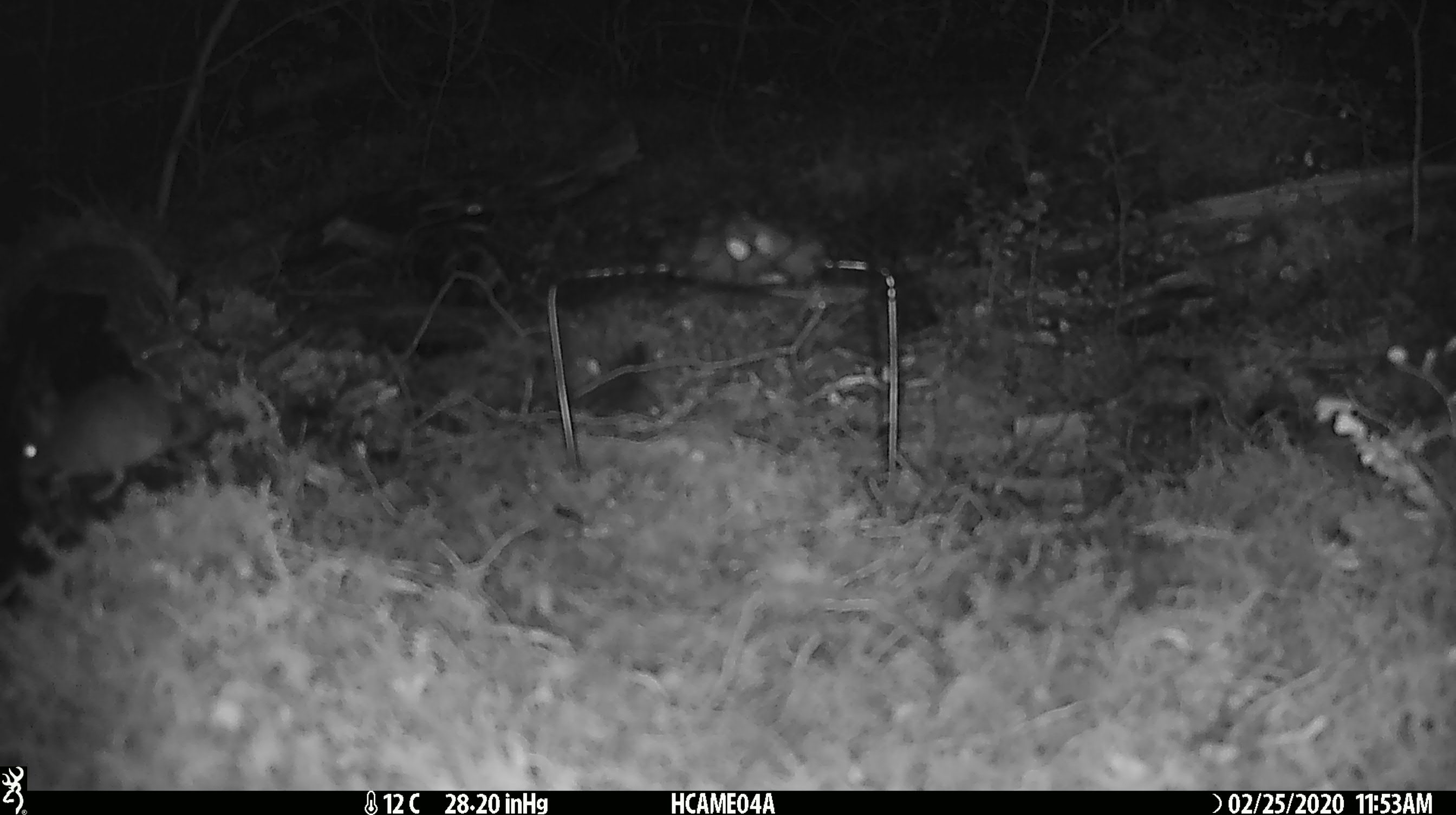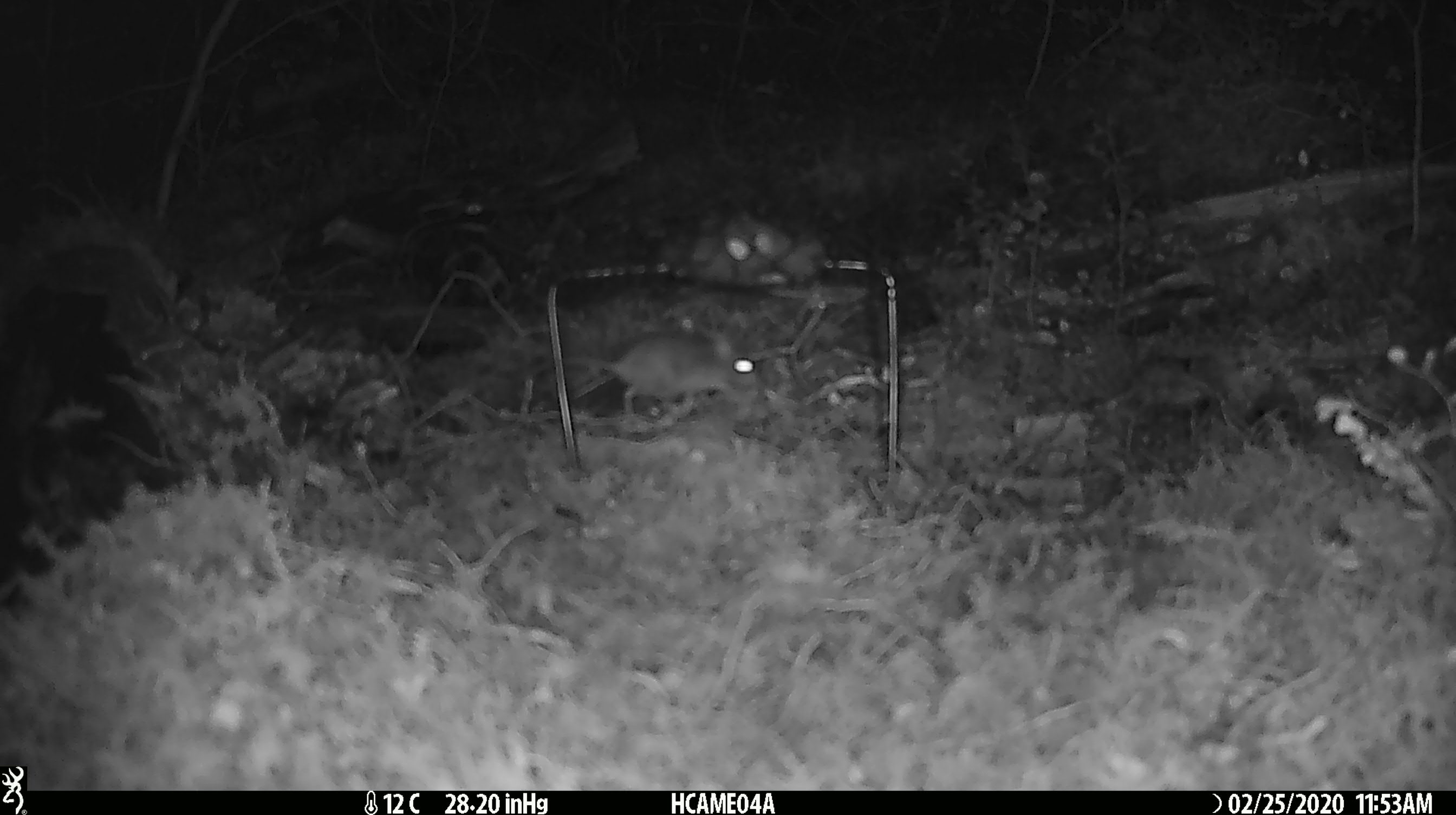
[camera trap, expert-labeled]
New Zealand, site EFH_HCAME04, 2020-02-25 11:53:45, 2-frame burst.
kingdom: Animalia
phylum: Chordata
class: Mammalia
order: Rodentia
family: Muridae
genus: Mus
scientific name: Mus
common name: mouse